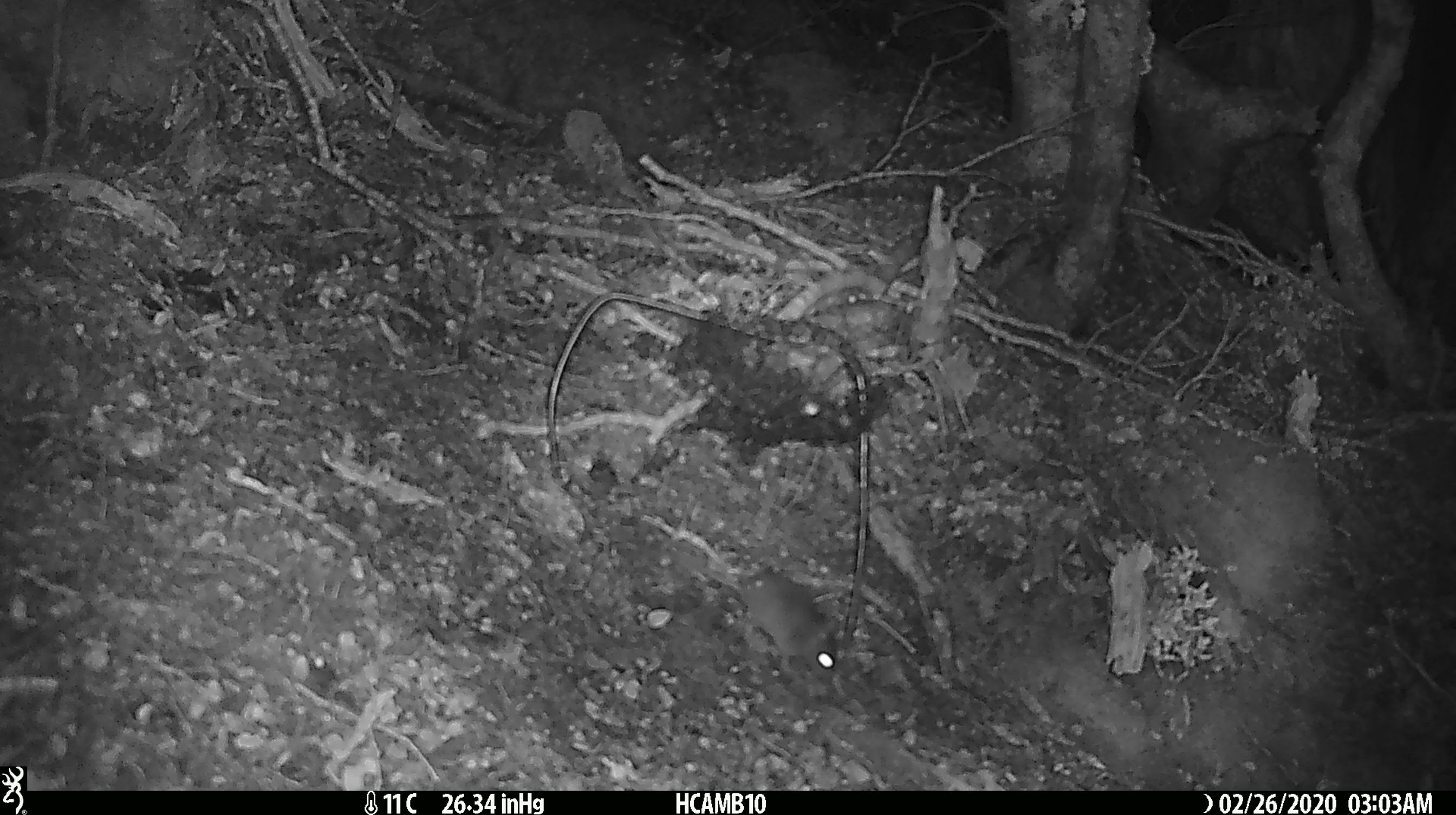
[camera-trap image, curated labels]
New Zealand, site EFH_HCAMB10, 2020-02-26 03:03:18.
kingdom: Animalia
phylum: Chordata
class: Mammalia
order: Rodentia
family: Muridae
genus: Mus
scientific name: Mus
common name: mouse